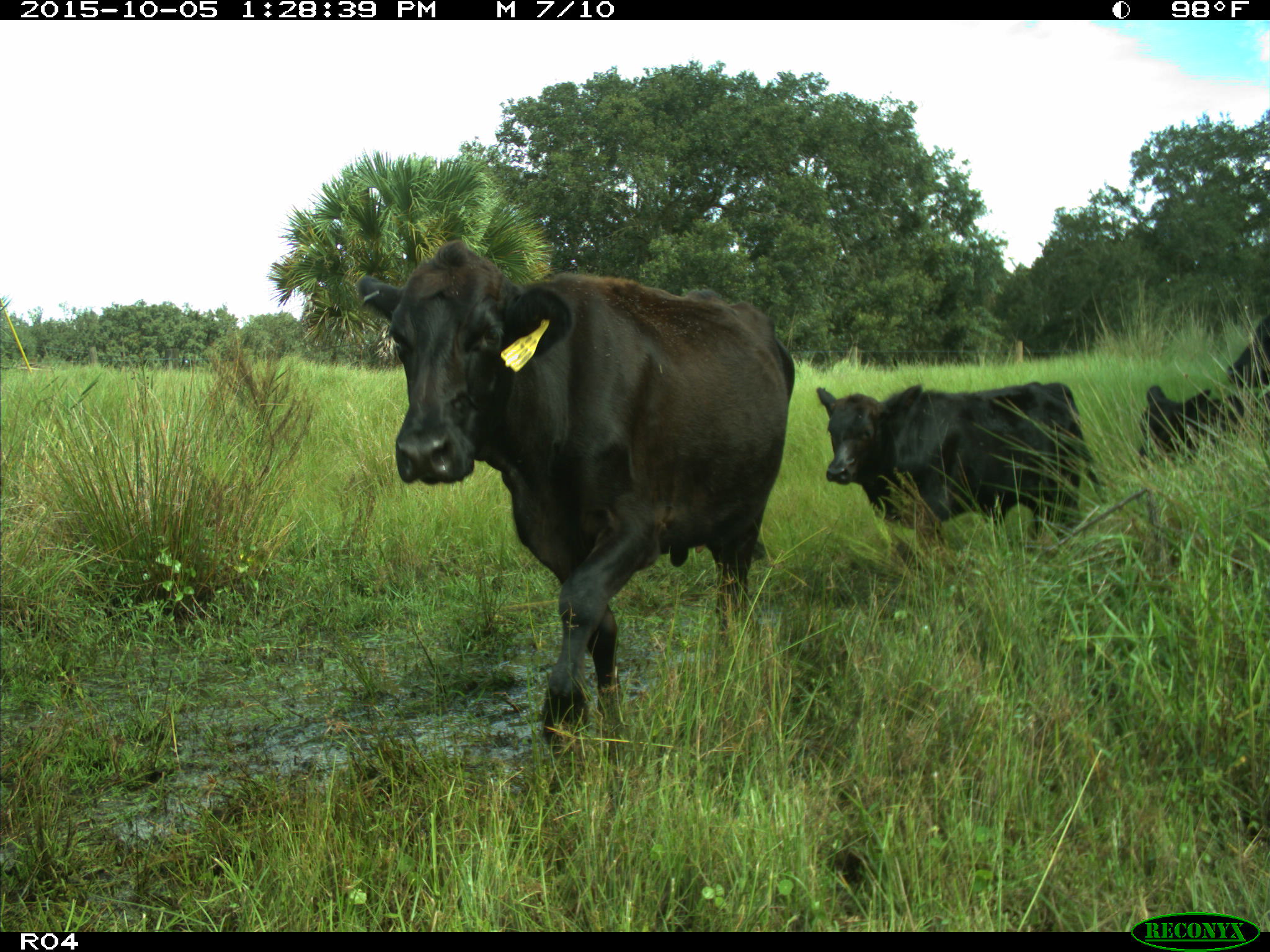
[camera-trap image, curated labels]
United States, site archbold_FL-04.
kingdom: Animalia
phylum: Chordata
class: Mammalia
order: Artiodactyla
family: Bovidae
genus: Bos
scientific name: Bos taurus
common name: domestic cow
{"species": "Bos taurus (domestic cow)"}